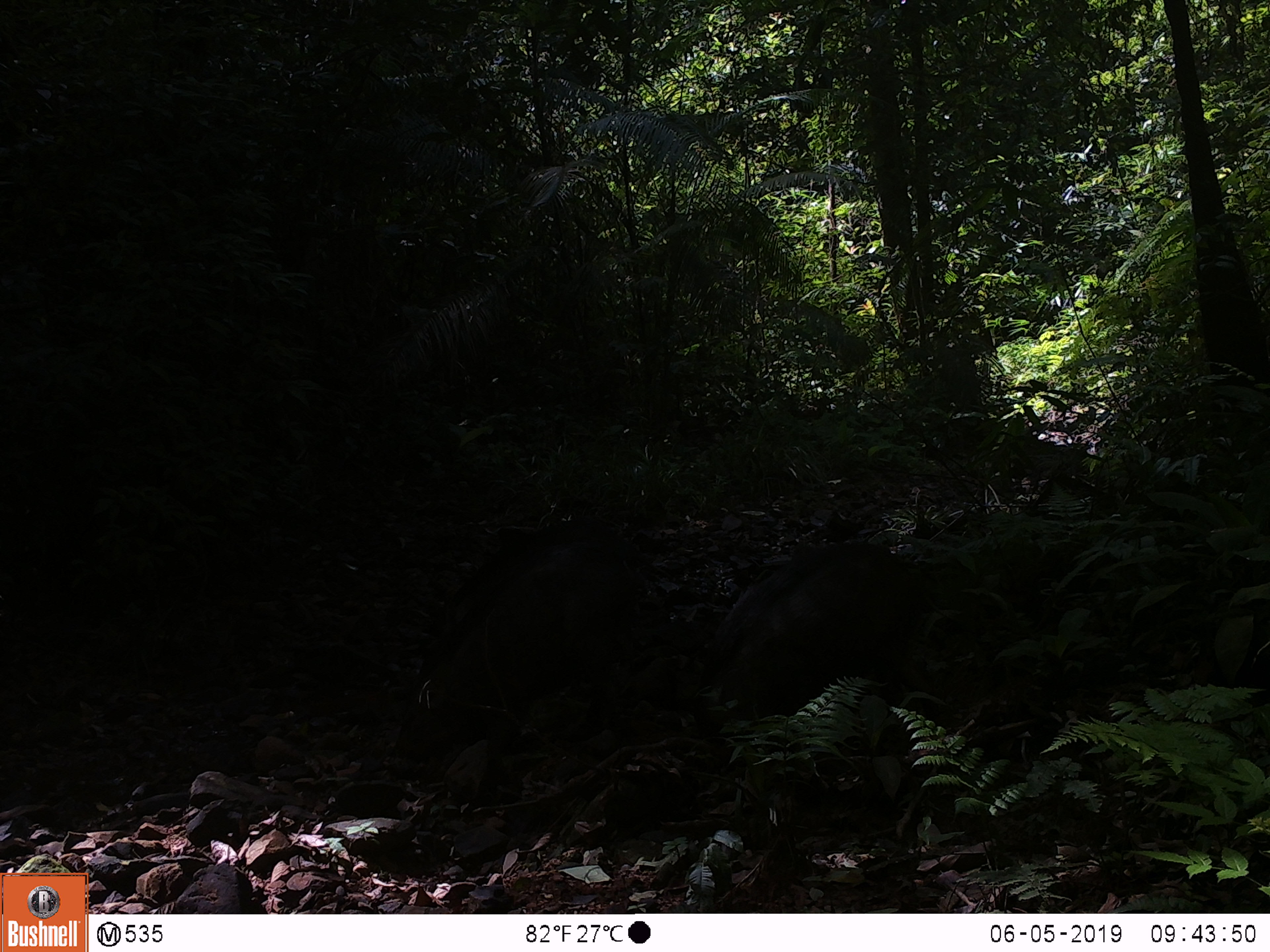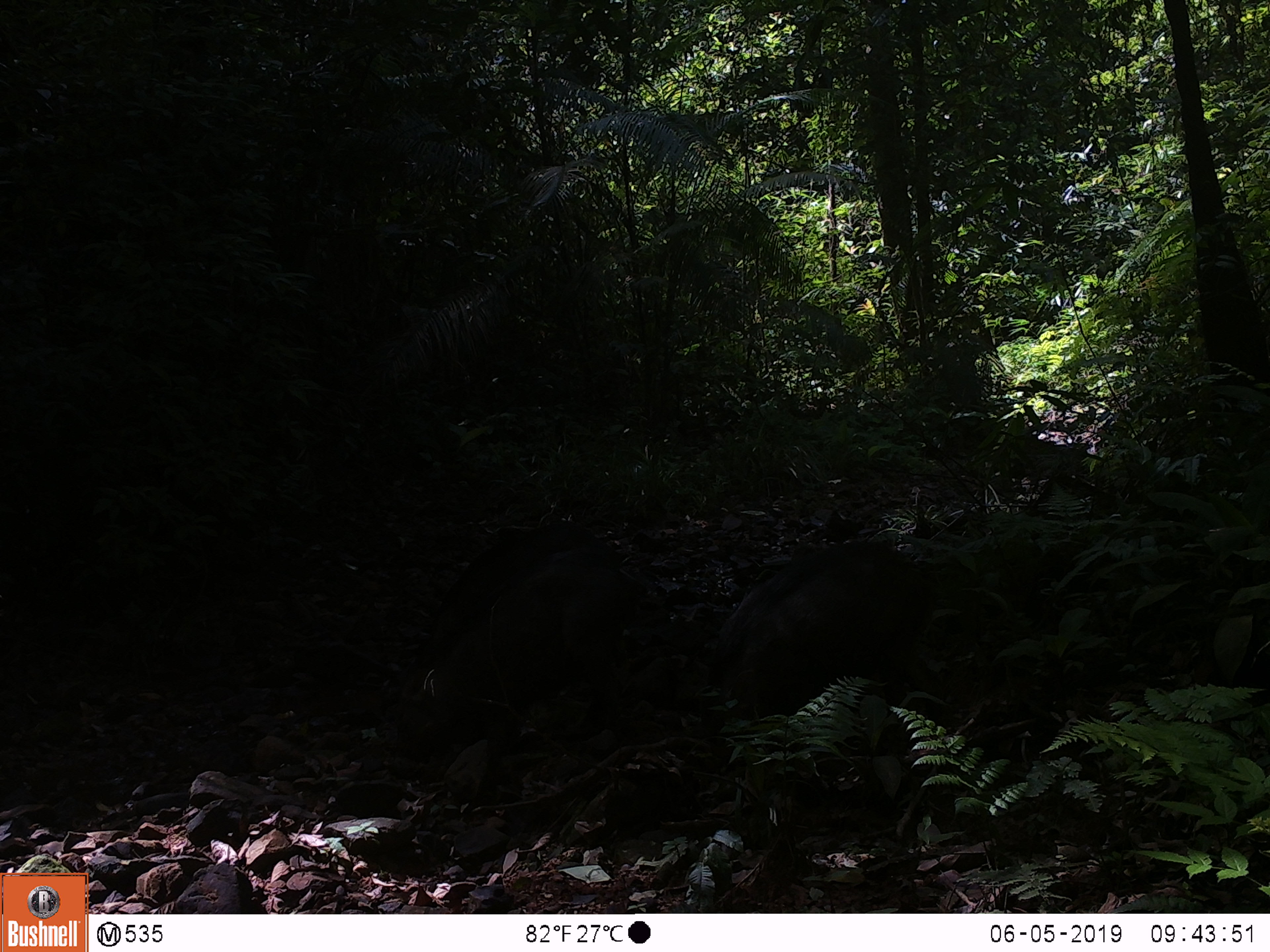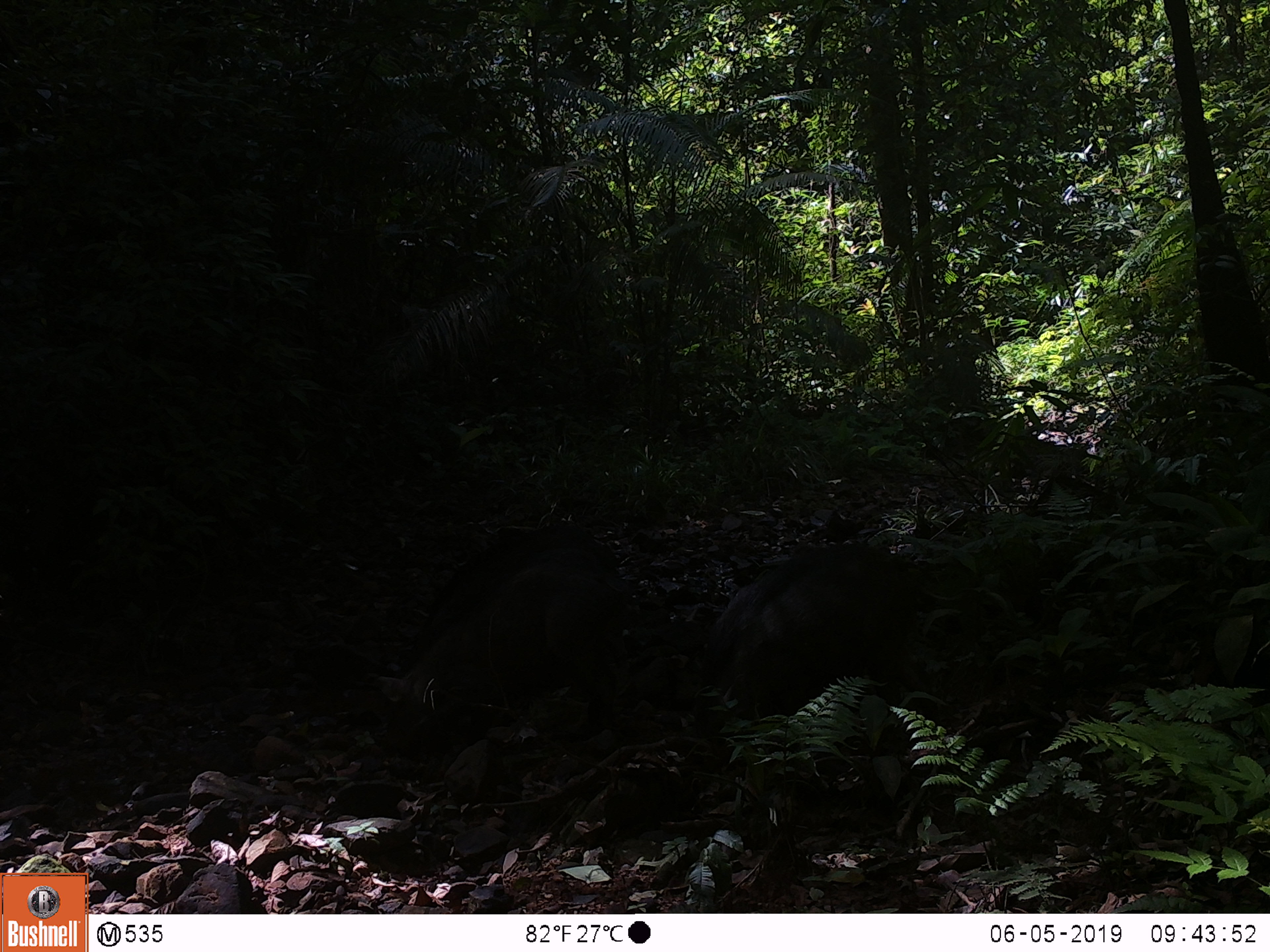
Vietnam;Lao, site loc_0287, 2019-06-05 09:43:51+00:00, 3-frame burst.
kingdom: Animalia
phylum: Chordata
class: Mammalia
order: Artiodactyla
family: Suidae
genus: Sus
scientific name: Sus scrofa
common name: eurasian wild pig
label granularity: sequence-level